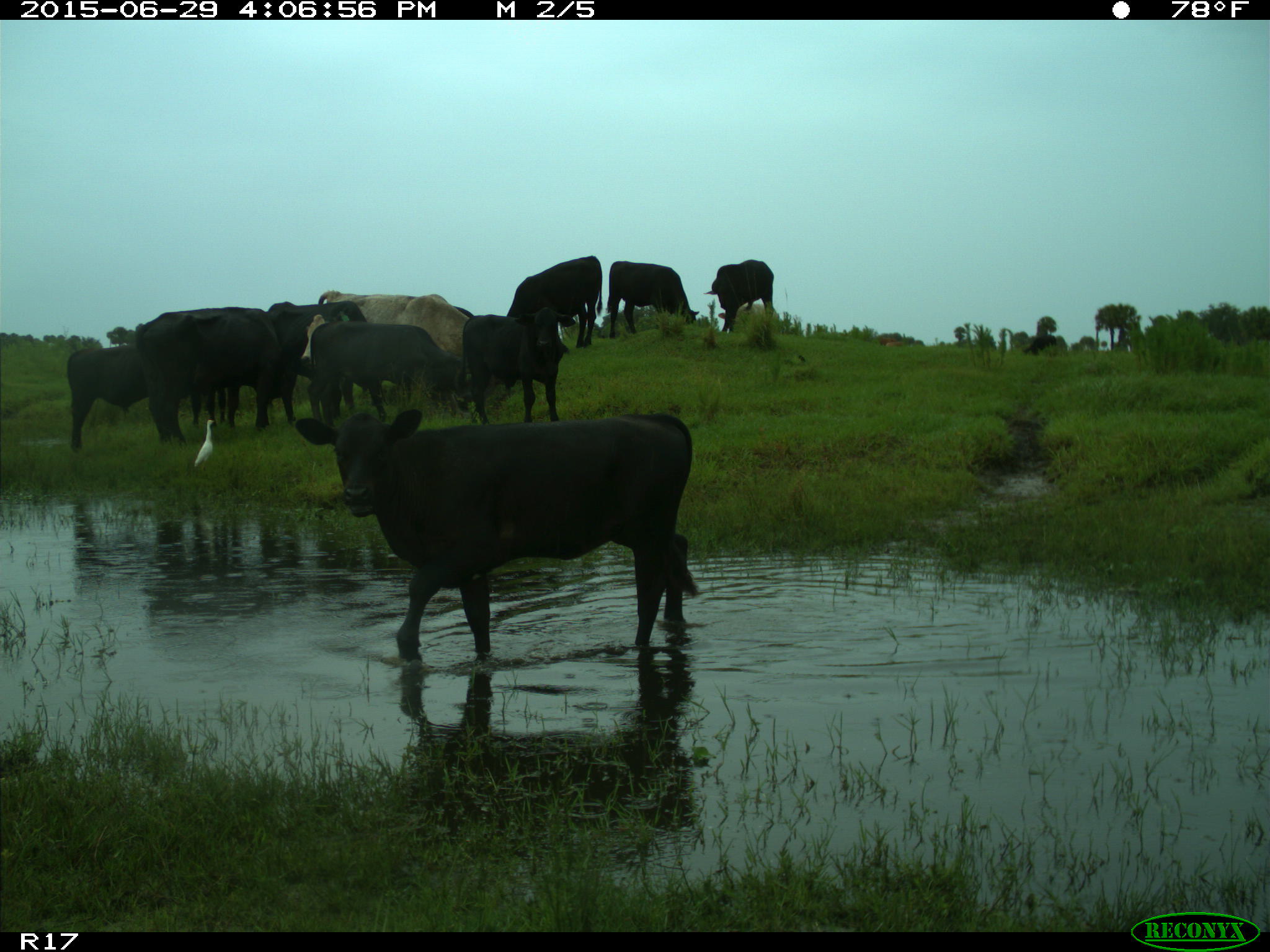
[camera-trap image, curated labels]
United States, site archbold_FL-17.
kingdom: Animalia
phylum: Chordata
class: Mammalia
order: Artiodactyla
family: Bovidae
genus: Bos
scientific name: Bos taurus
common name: domestic cow